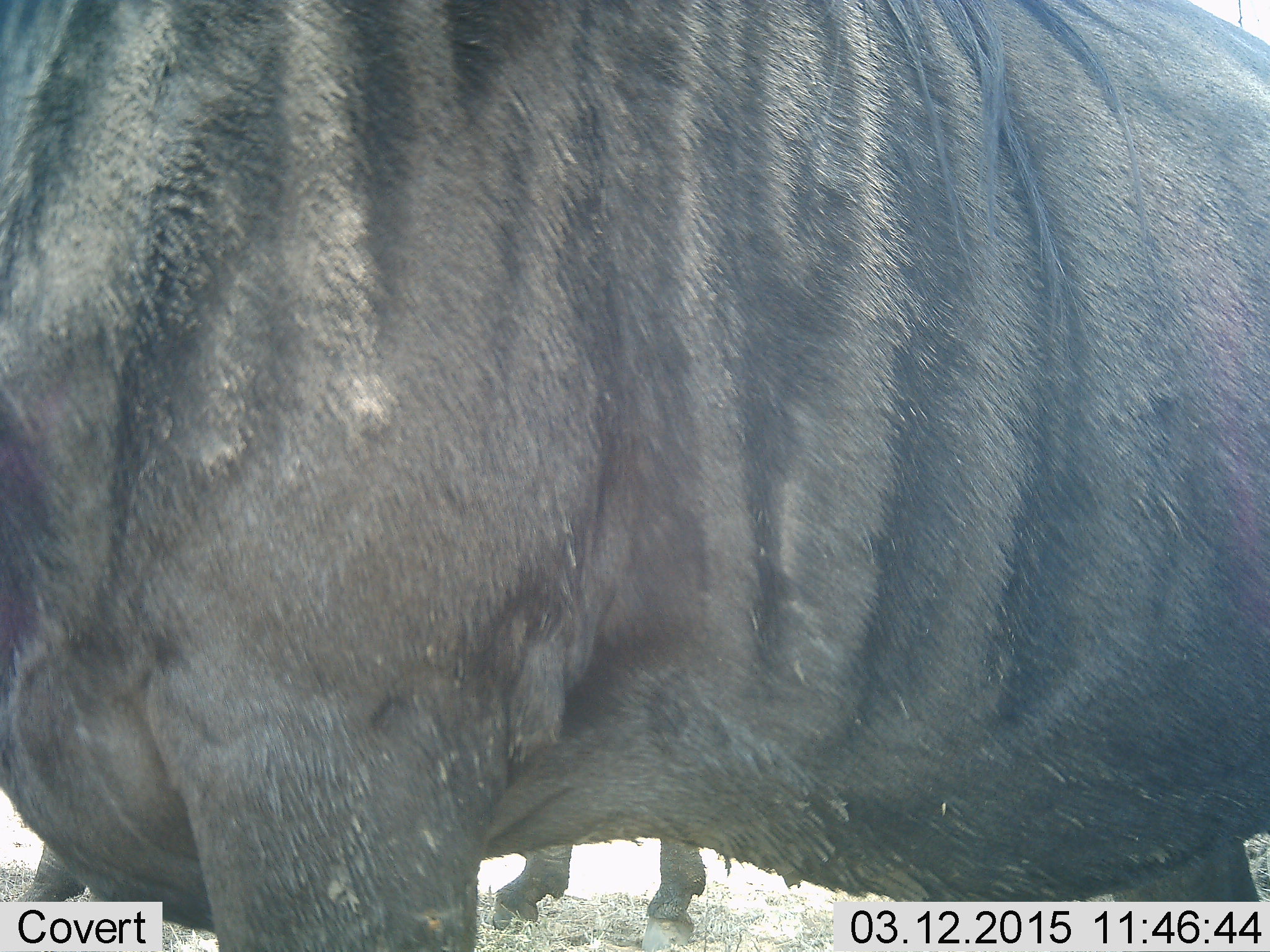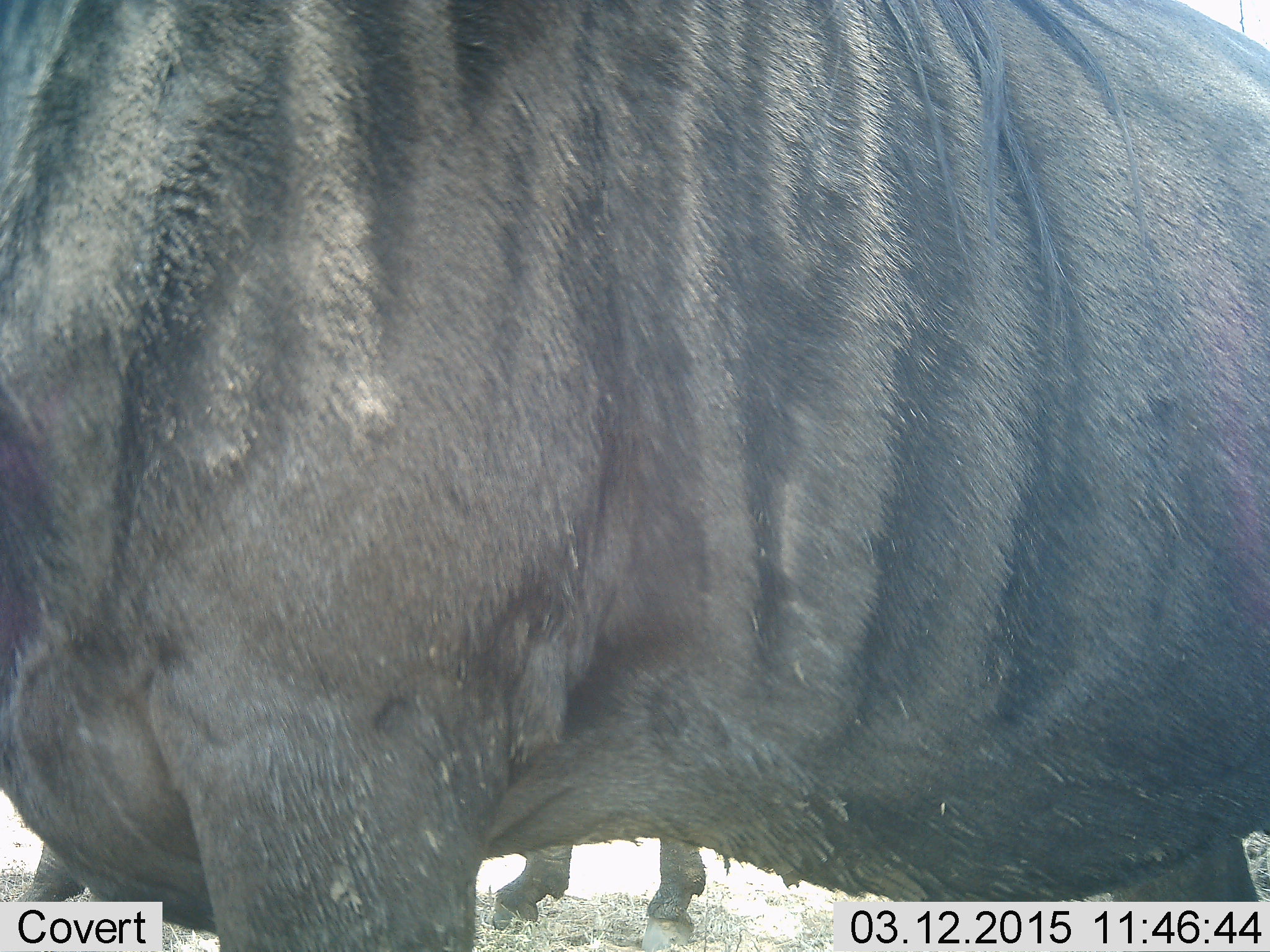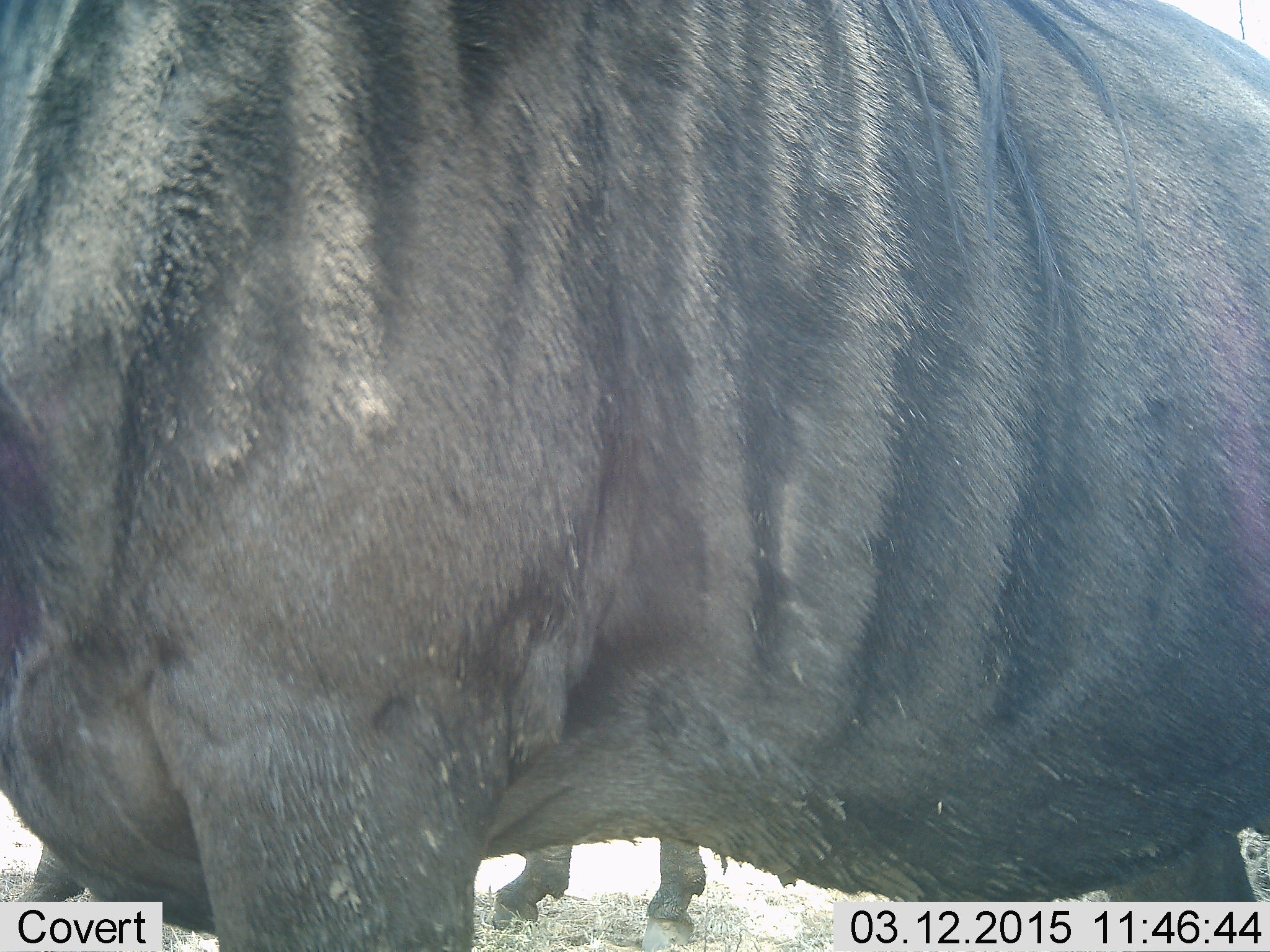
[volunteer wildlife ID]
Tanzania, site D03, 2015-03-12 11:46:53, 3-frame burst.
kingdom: Animalia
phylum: Chordata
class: Mammalia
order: Artiodactyla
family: Bovidae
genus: Connochaetes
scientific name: Connochaetes taurinus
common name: blue wildebeest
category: wildebeest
Wildebeest (blue wildebeest) (Connochaetes taurinus), count 1. Behavior (volunteer vote fractions): standing 100%, resting 0%, moving 0%, interacting 0%. Young present (vote fraction): 0%. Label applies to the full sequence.